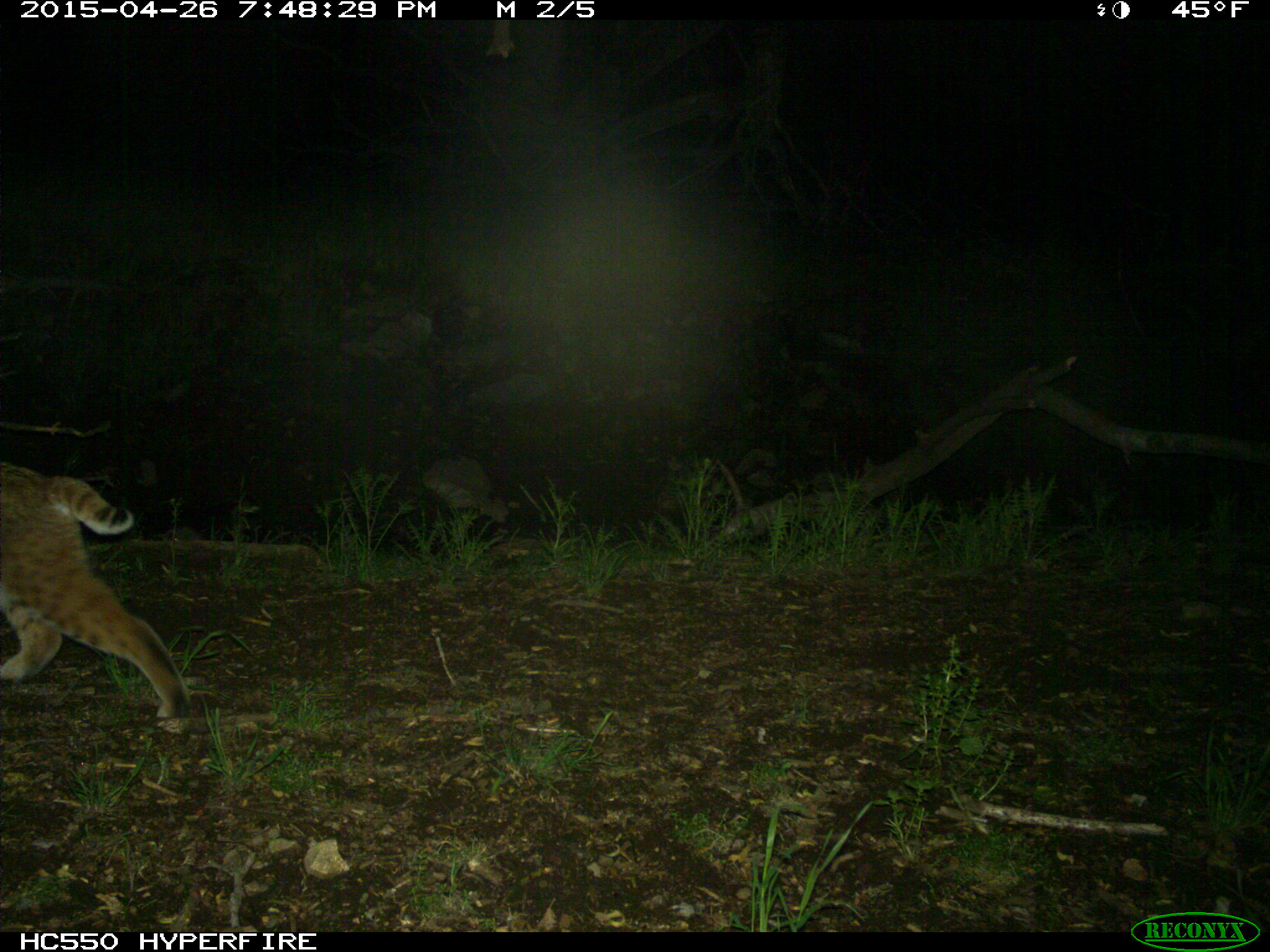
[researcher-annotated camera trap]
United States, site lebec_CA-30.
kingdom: Animalia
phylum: Chordata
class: Mammalia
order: Carnivora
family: Felidae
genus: Lynx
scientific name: Lynx rufus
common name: bobcat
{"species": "Lynx rufus (bobcat)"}